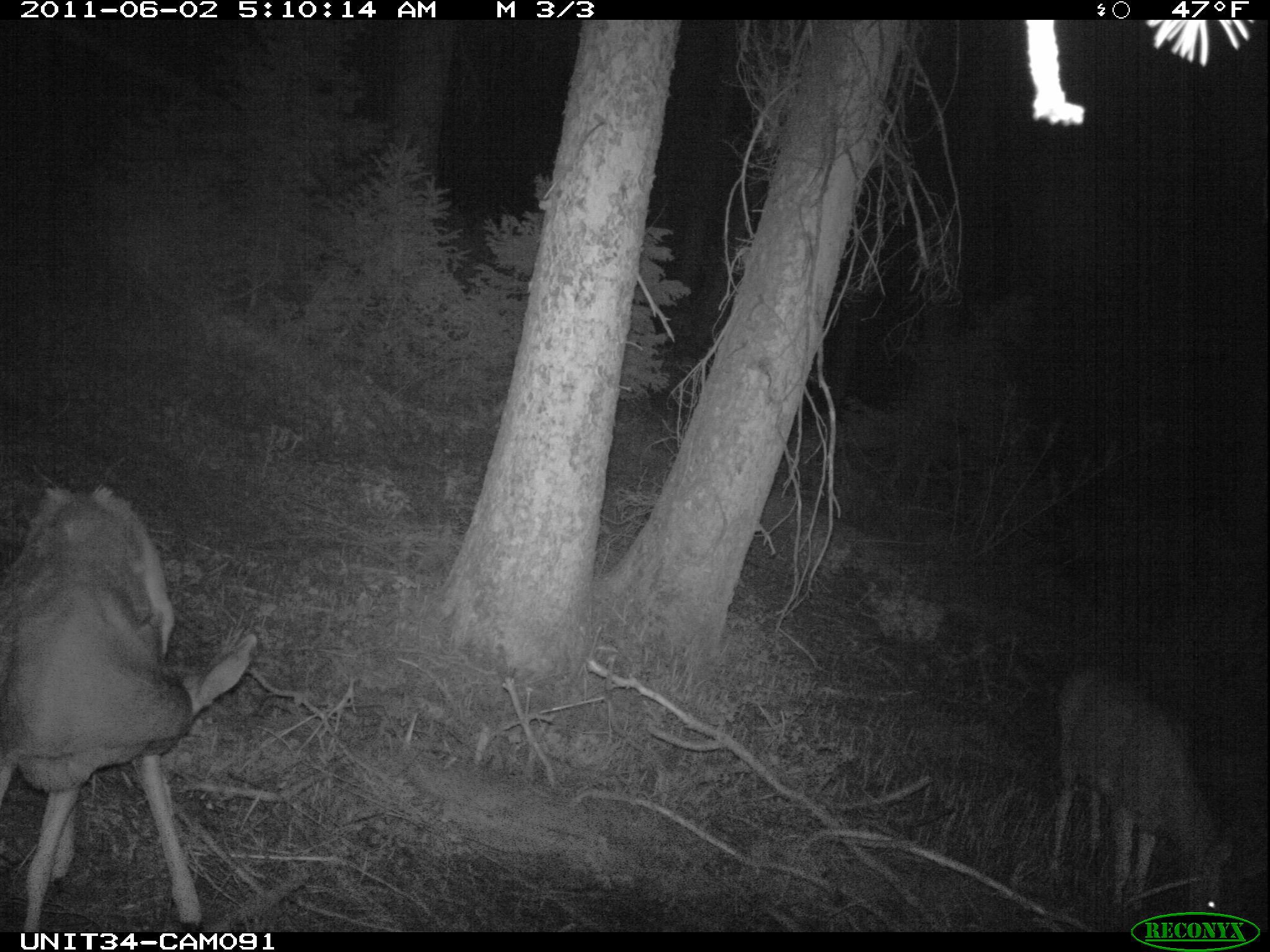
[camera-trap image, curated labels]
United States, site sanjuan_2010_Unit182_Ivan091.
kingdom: Animalia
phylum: Chordata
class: Mammalia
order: Artiodactyla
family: Cervidae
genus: Odocoileus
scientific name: Odocoileus hemionus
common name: mule deer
Odocoileus hemionus (mule deer).